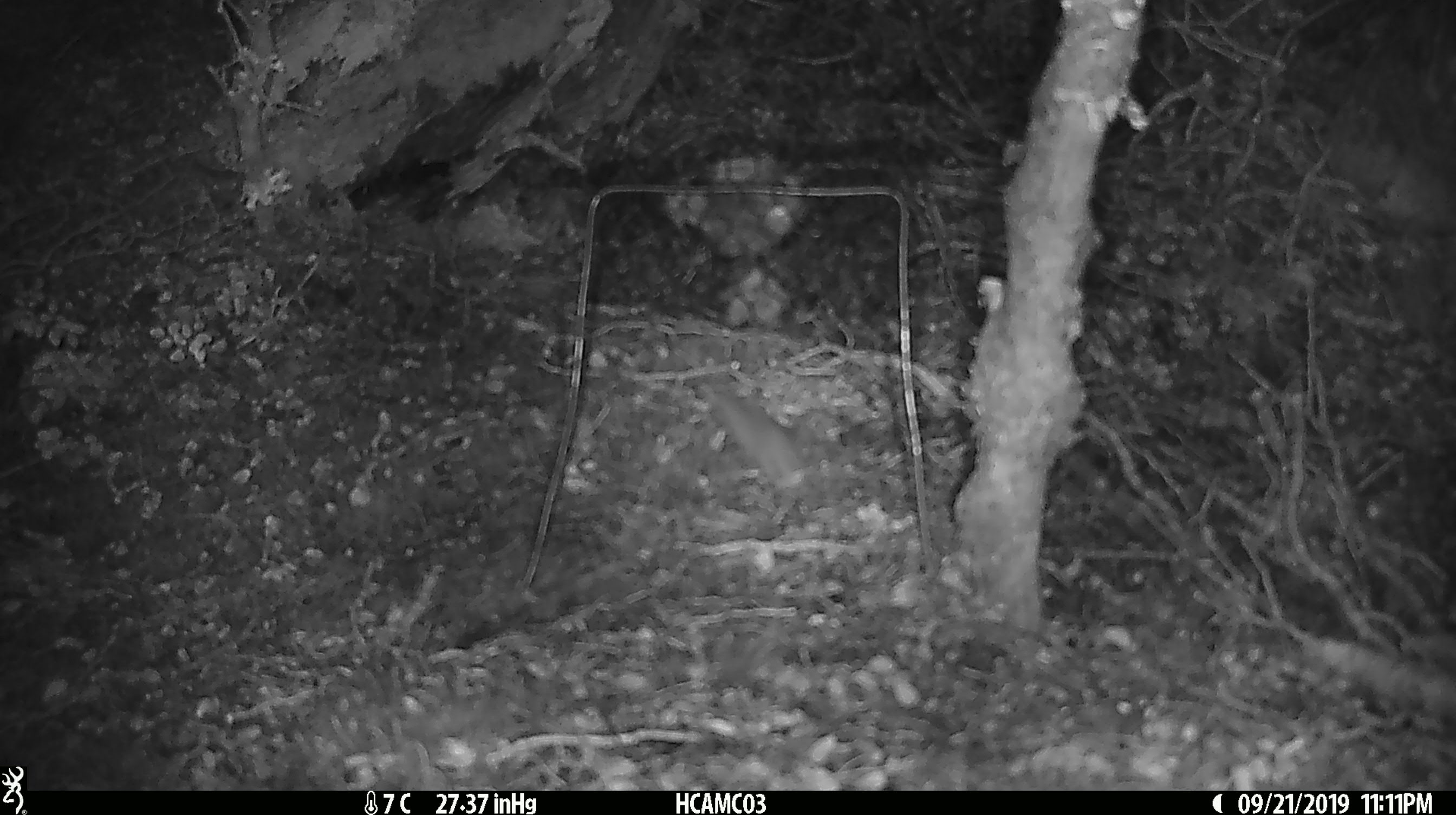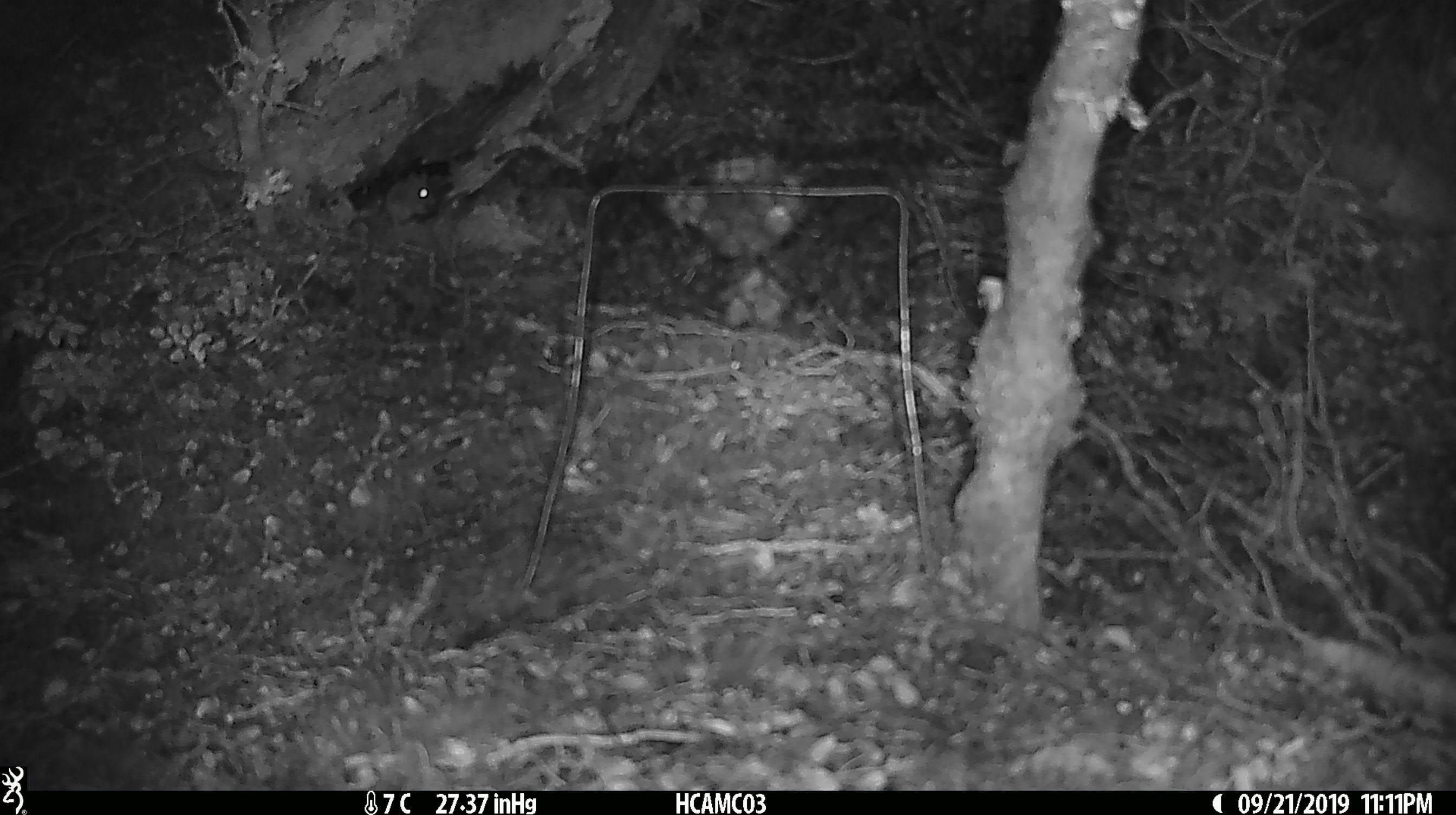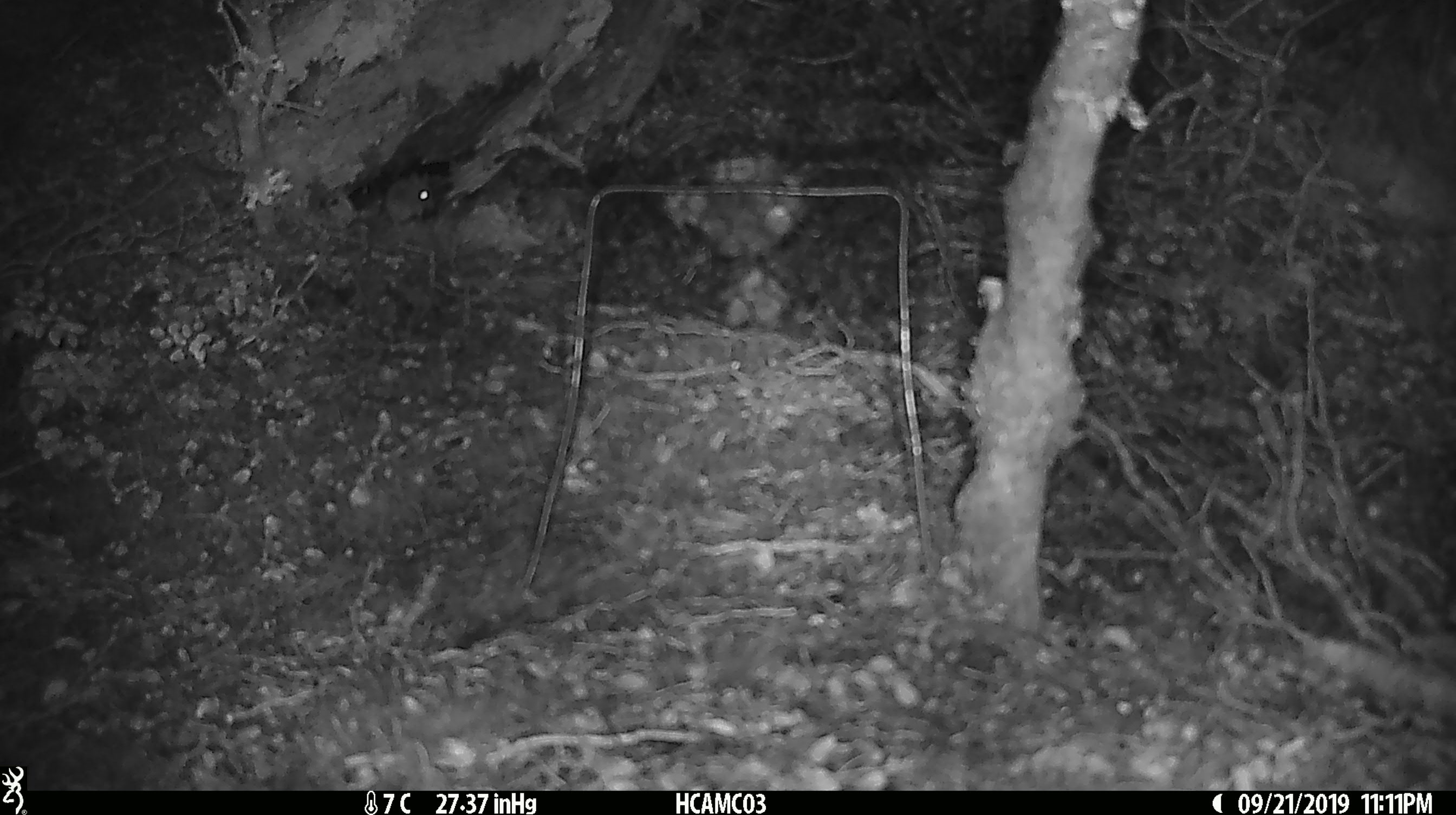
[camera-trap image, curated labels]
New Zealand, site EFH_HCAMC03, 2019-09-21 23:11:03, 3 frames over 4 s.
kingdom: Animalia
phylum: Chordata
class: Mammalia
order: Rodentia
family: Muridae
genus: Mus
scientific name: Mus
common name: mouse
Mouse (Mus).